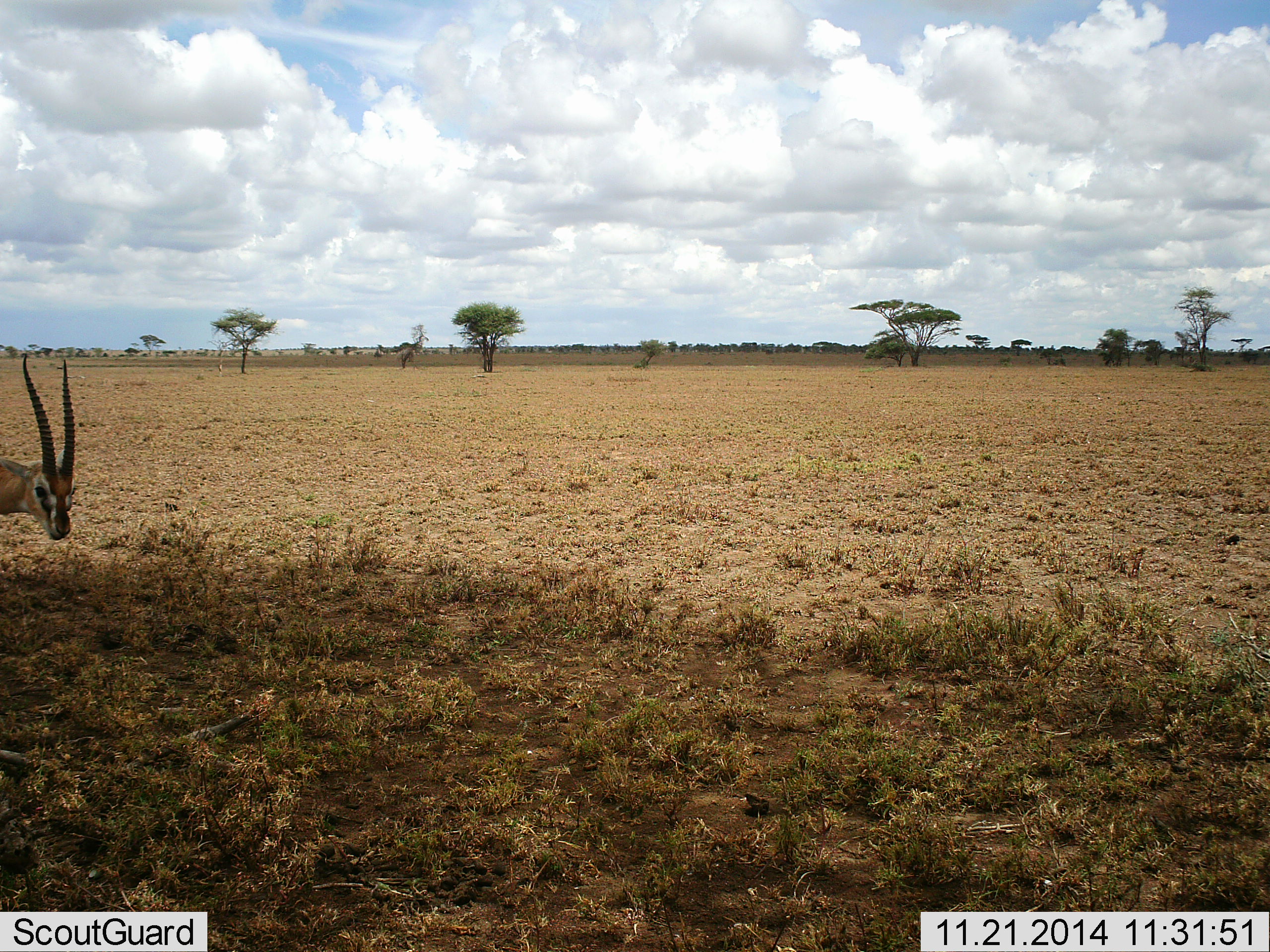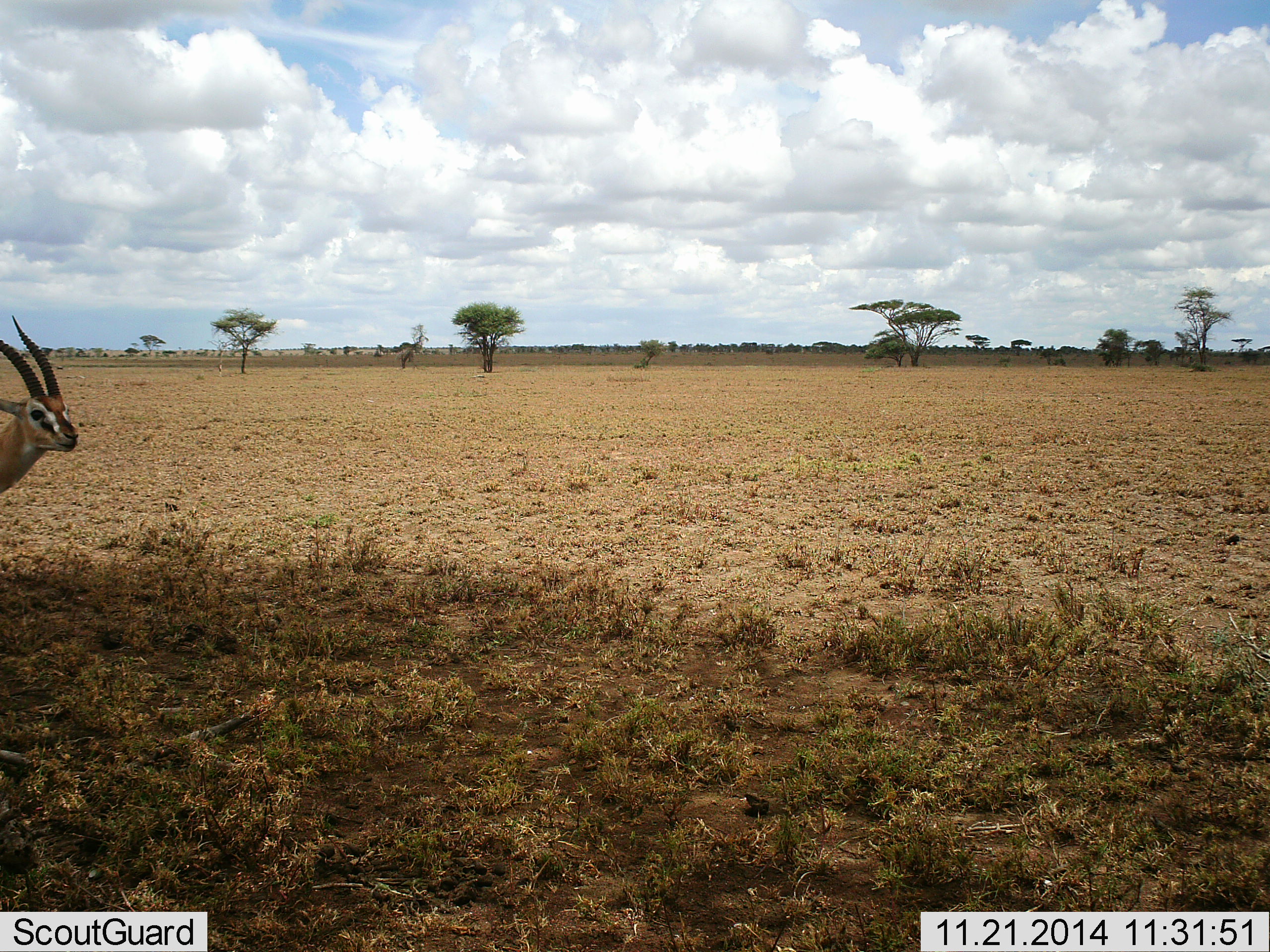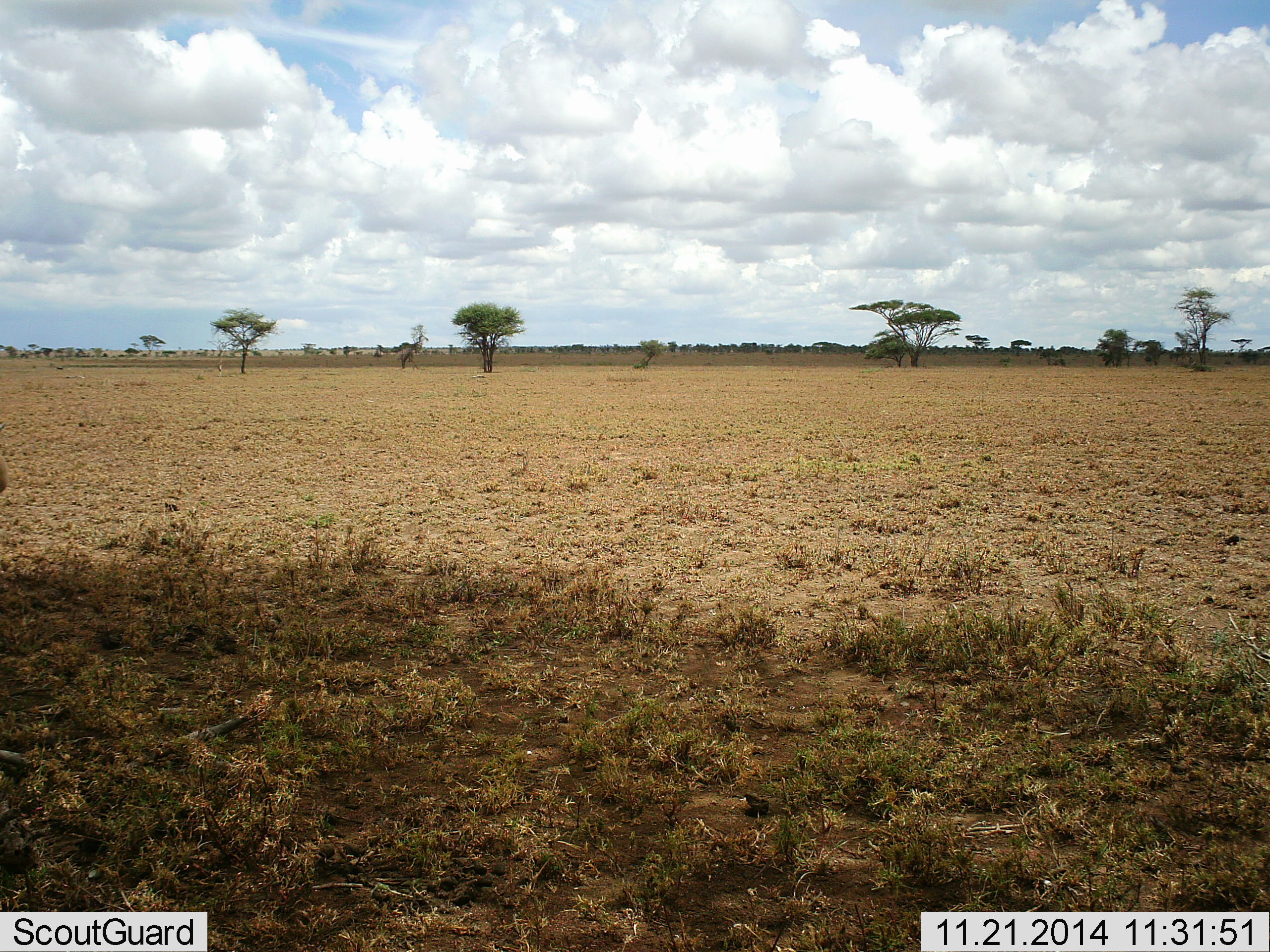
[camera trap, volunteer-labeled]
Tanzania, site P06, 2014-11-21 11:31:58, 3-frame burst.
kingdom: Animalia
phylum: Chordata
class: Mammalia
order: Artiodactyla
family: Bovidae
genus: Eudorcas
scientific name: Eudorcas thomsonii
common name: thomson's gazelle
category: gazellethomsons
Gazellethomsons (thomson's gazelle) (Eudorcas thomsonii), count 1. Behavior (volunteer vote fractions): standing 60%, resting 10%, moving 40%, interacting 0%. Young present (vote fraction): 0%. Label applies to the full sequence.